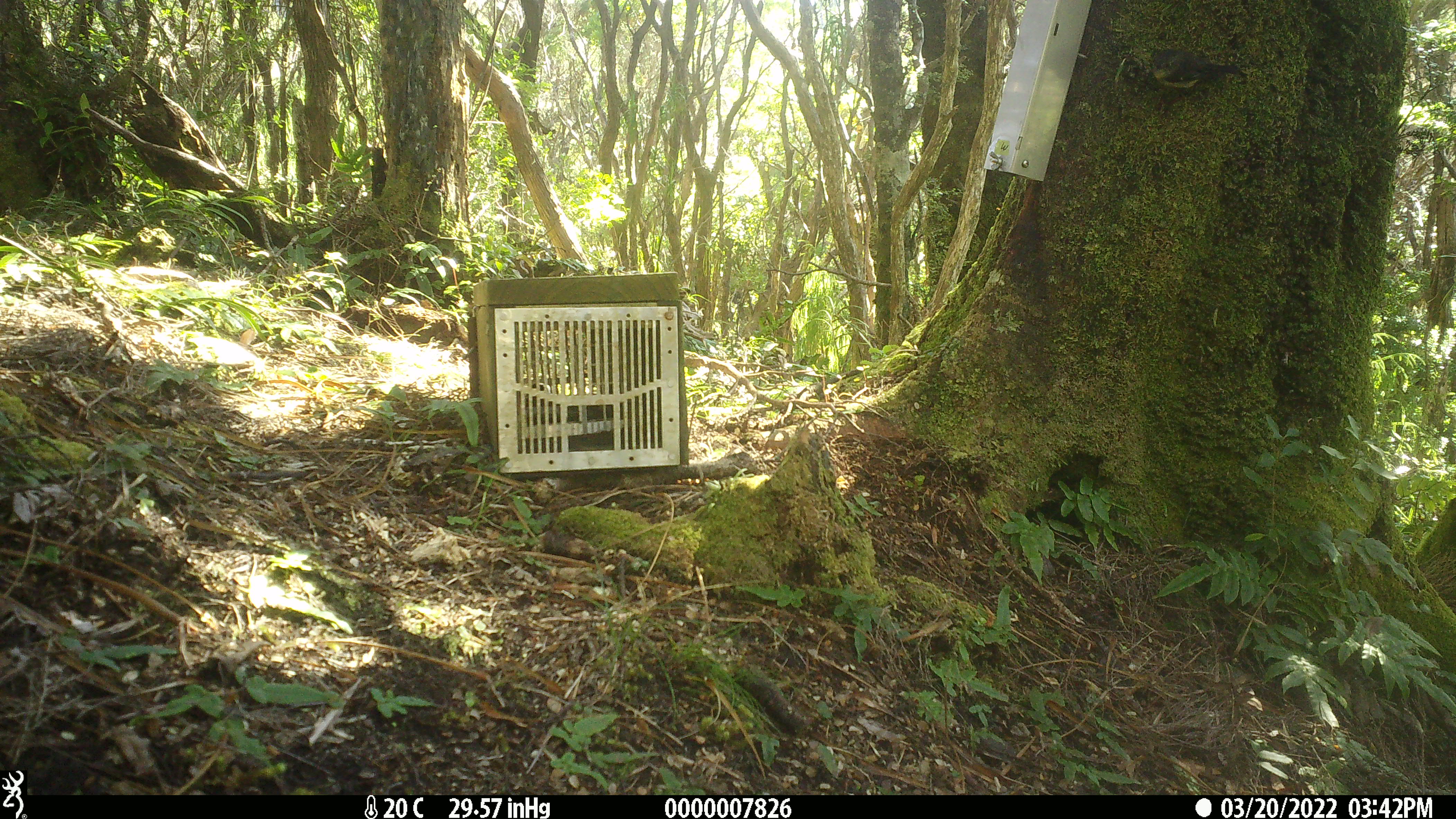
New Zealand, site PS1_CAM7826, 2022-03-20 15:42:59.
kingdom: Animalia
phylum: Chordata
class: Aves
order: Passeriformes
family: Petroicidae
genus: Petroica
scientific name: Petroica macrocephala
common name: tomtit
Tomtit (Petroica macrocephala).